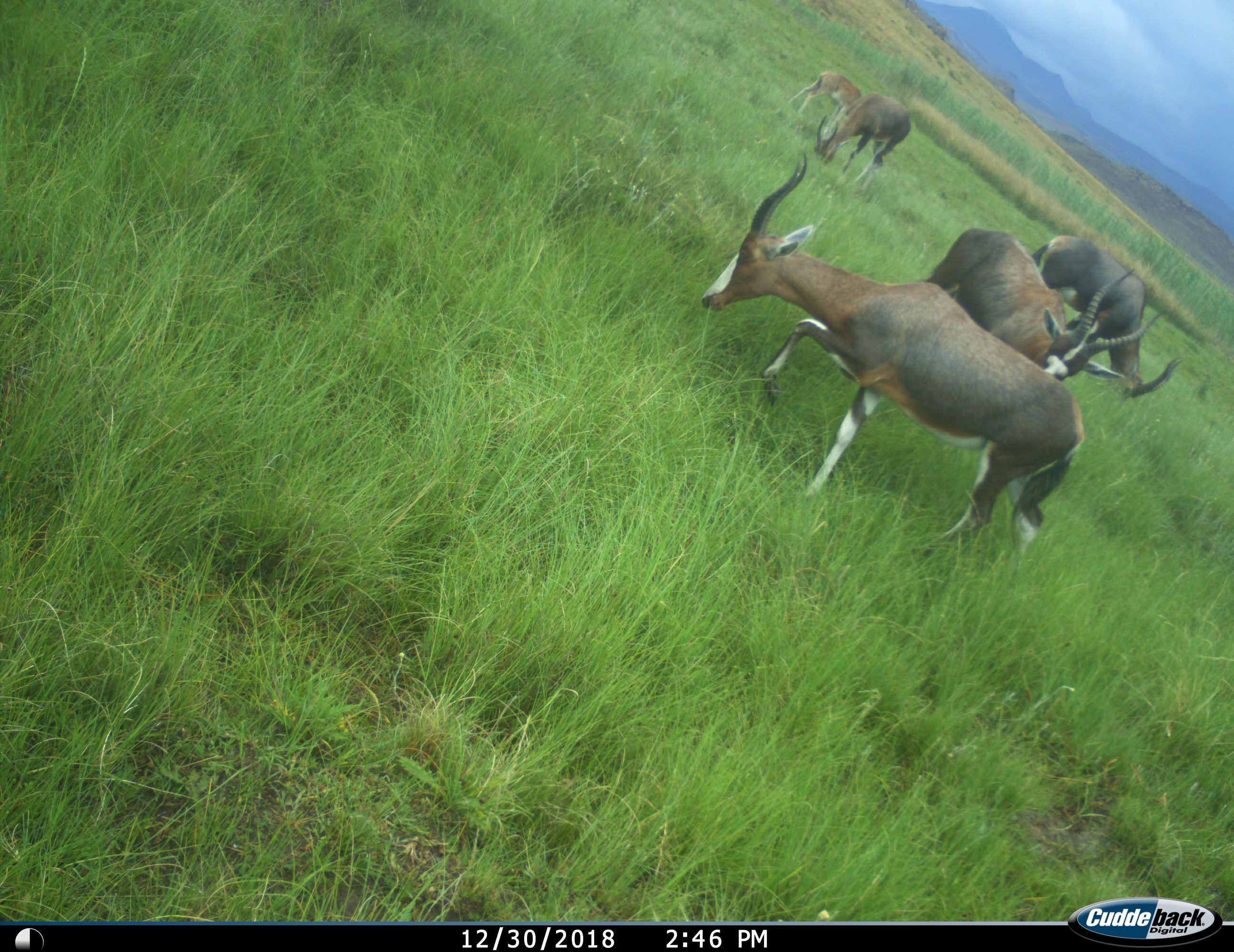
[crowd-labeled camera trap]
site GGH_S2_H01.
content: unidentified animal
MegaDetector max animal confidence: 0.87